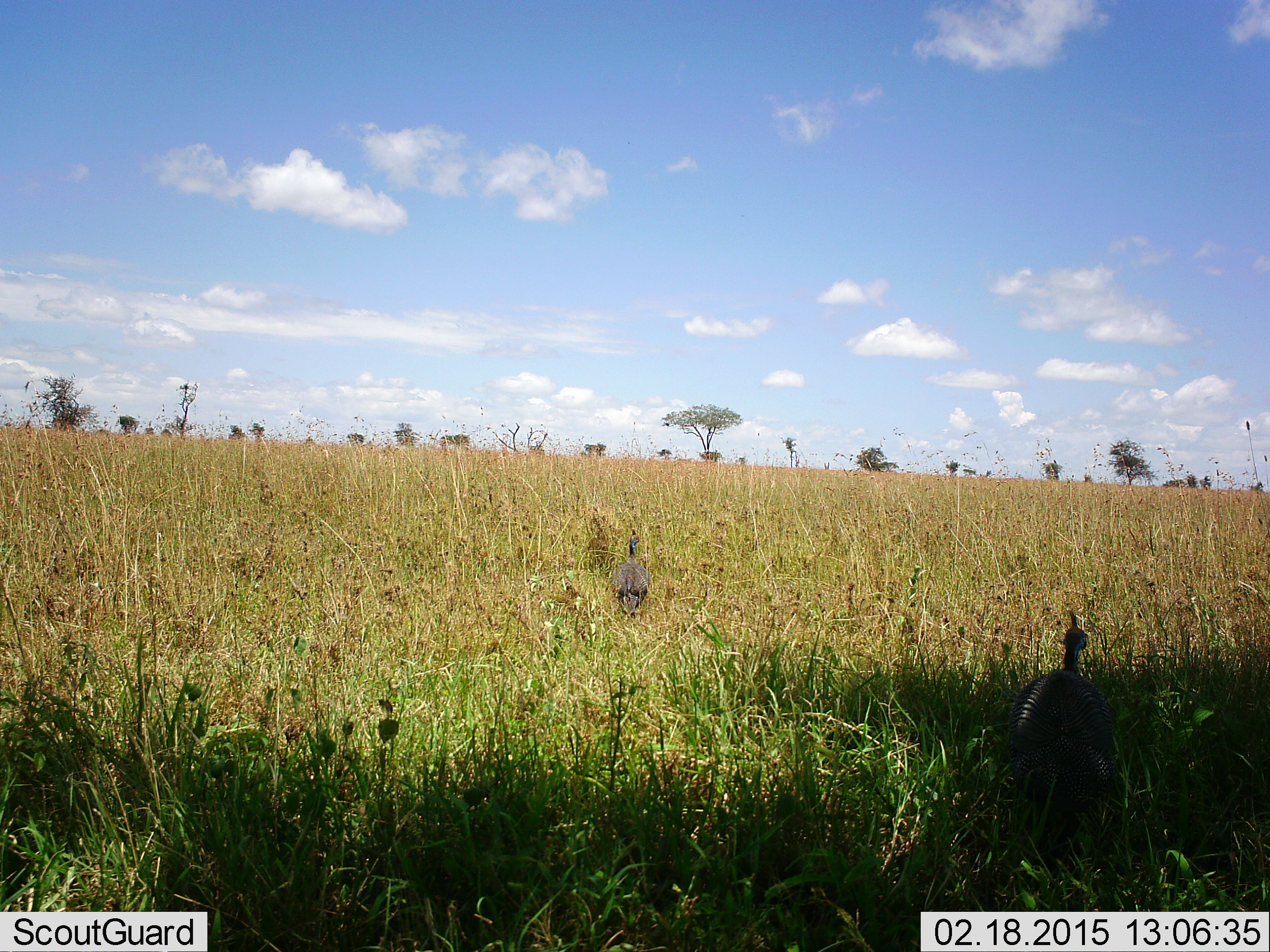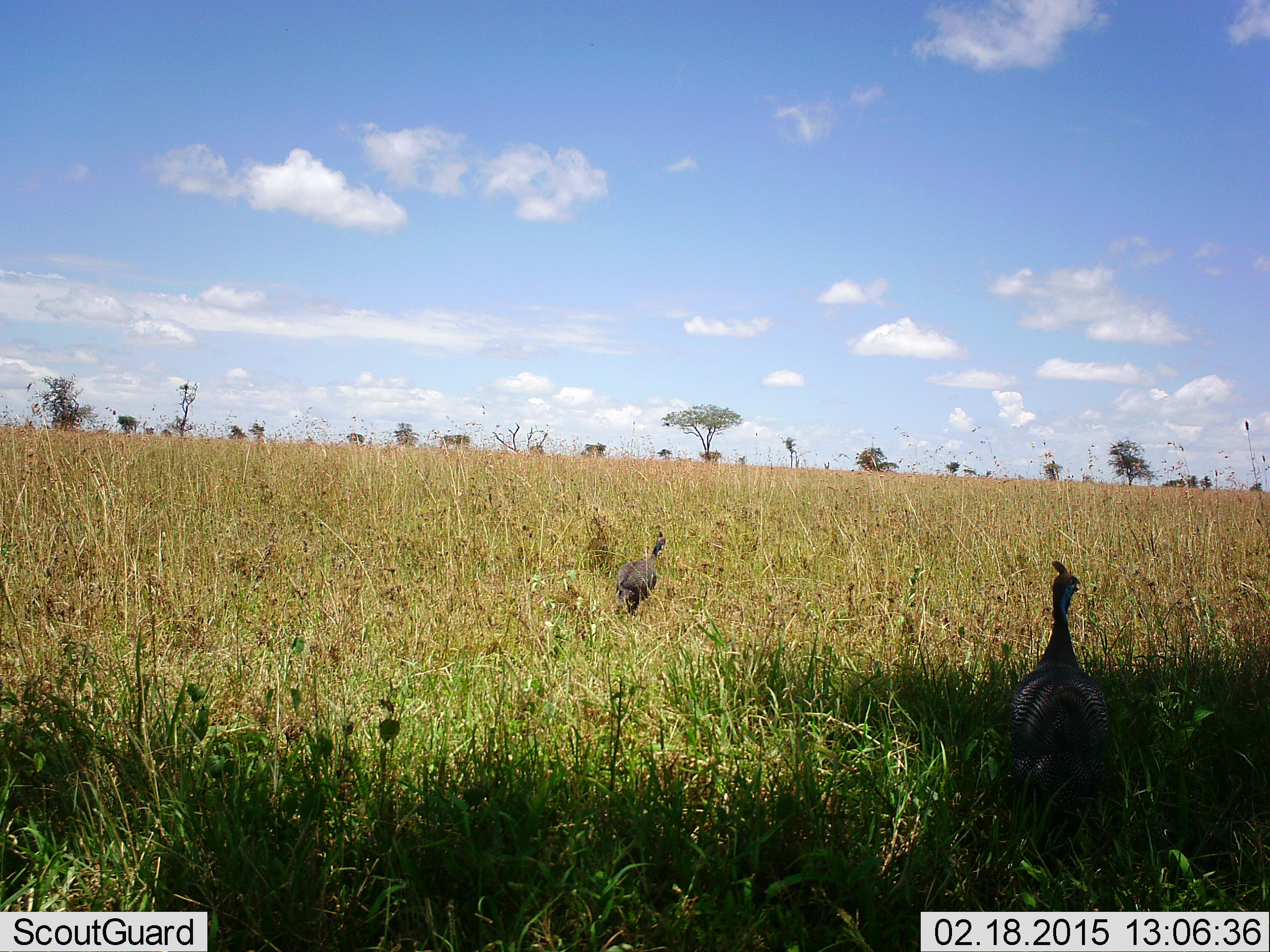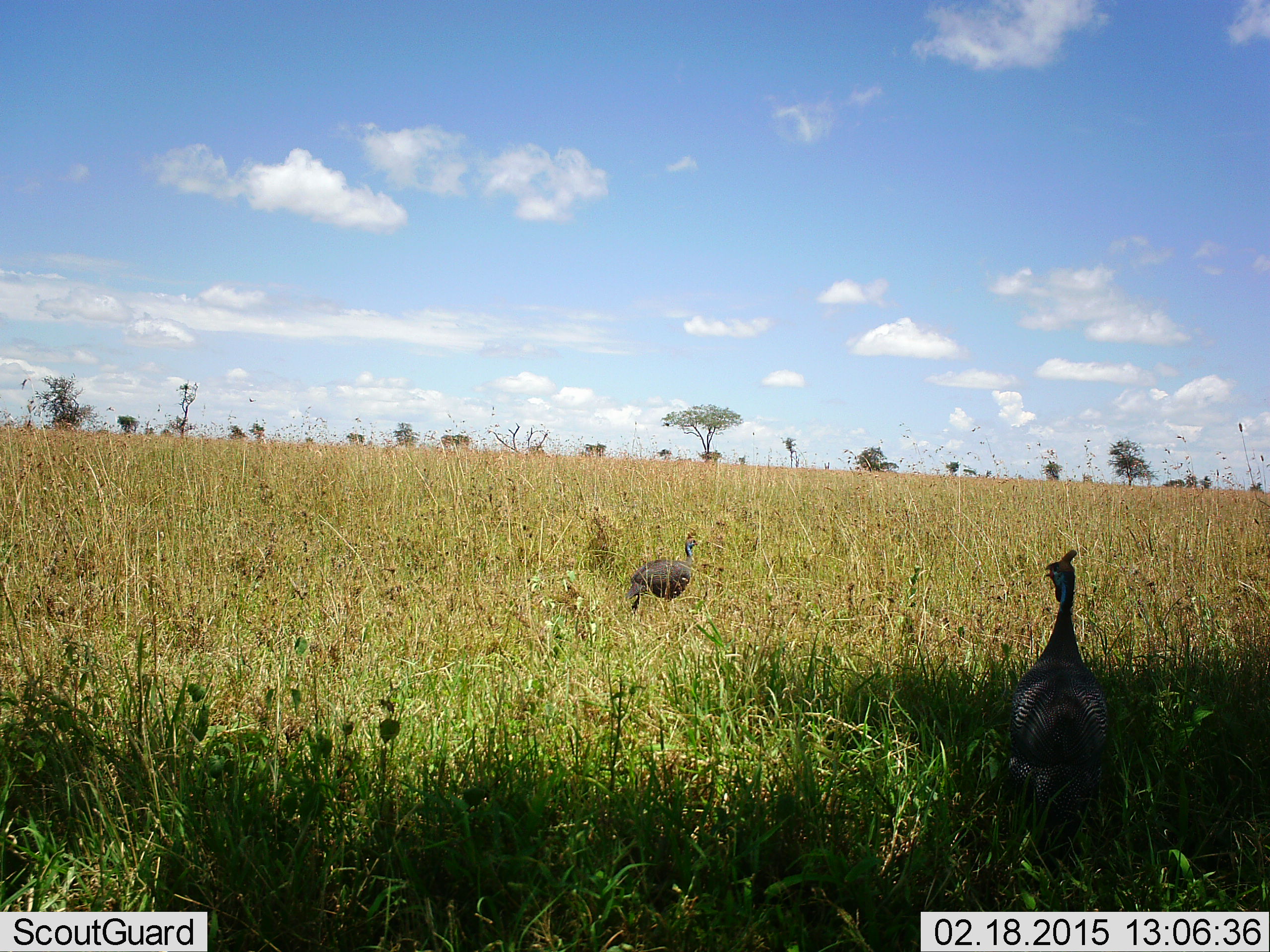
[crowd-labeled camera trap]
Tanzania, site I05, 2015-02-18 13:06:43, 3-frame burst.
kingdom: Animalia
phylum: Chordata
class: Aves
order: Galliformes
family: Numididae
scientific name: Numididae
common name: guinea fowl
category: guineafowl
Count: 2.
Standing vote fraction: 60%.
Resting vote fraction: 0%.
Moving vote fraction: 50%.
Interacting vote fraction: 0%.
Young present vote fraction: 0%.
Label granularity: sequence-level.